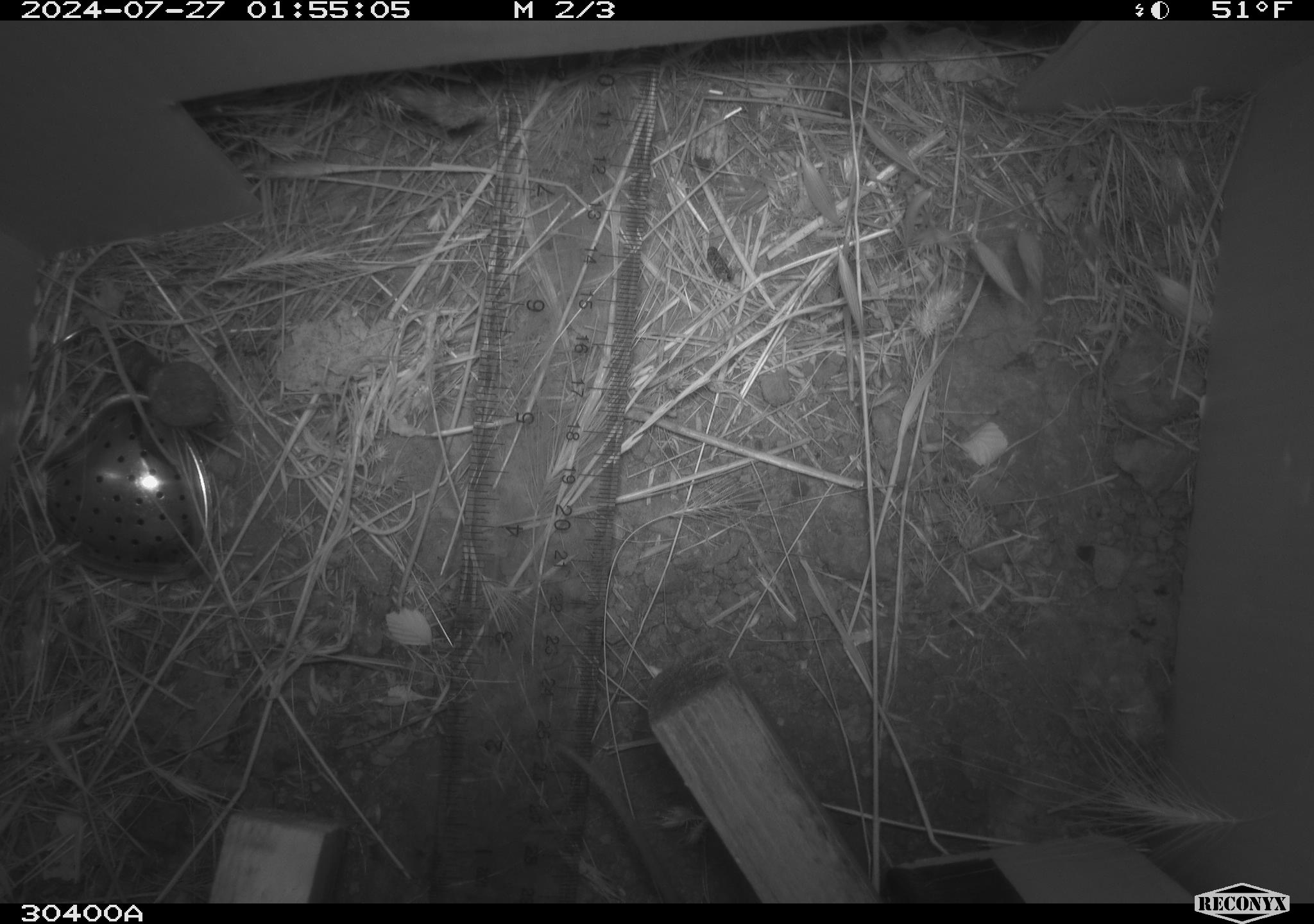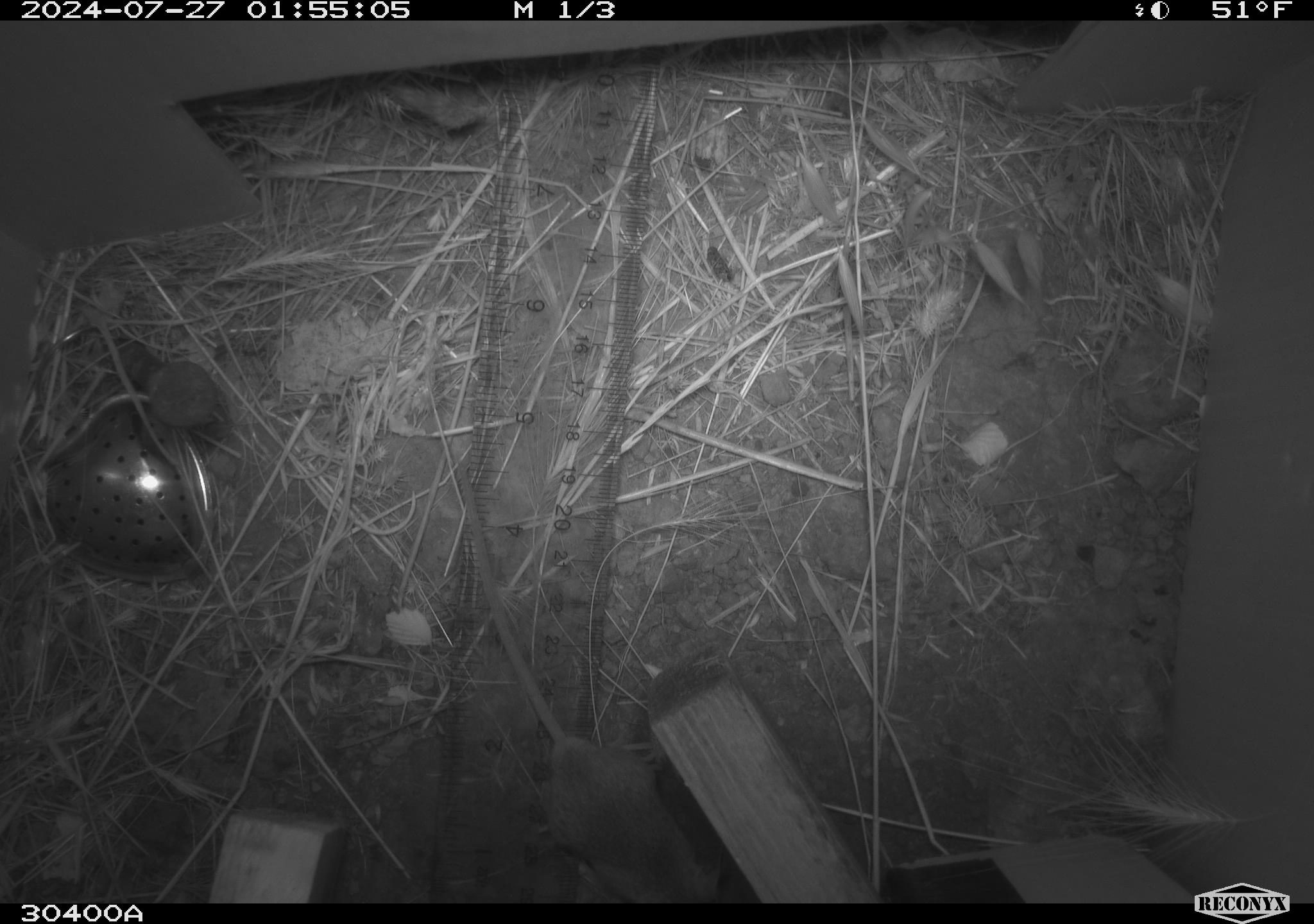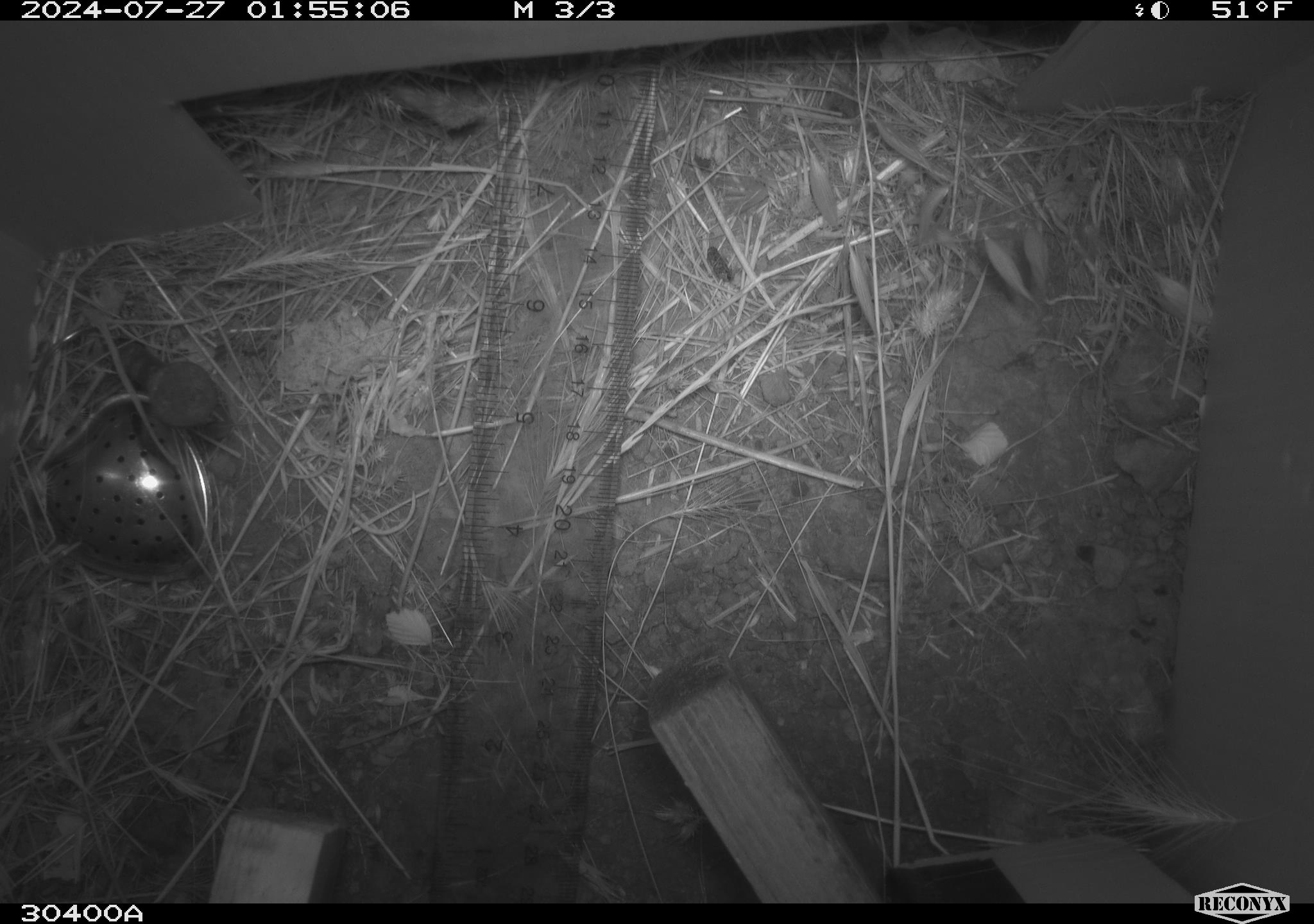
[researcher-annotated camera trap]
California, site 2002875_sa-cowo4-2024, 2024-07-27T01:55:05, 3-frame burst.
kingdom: Animalia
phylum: Chordata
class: Mammalia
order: Rodentia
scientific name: Rodentia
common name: rodent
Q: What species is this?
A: Rodent (Rodentia).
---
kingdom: Animalia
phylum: Chordata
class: Mammalia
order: Rodentia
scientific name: Rodentia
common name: mouse species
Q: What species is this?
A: Mouse species (Rodentia).